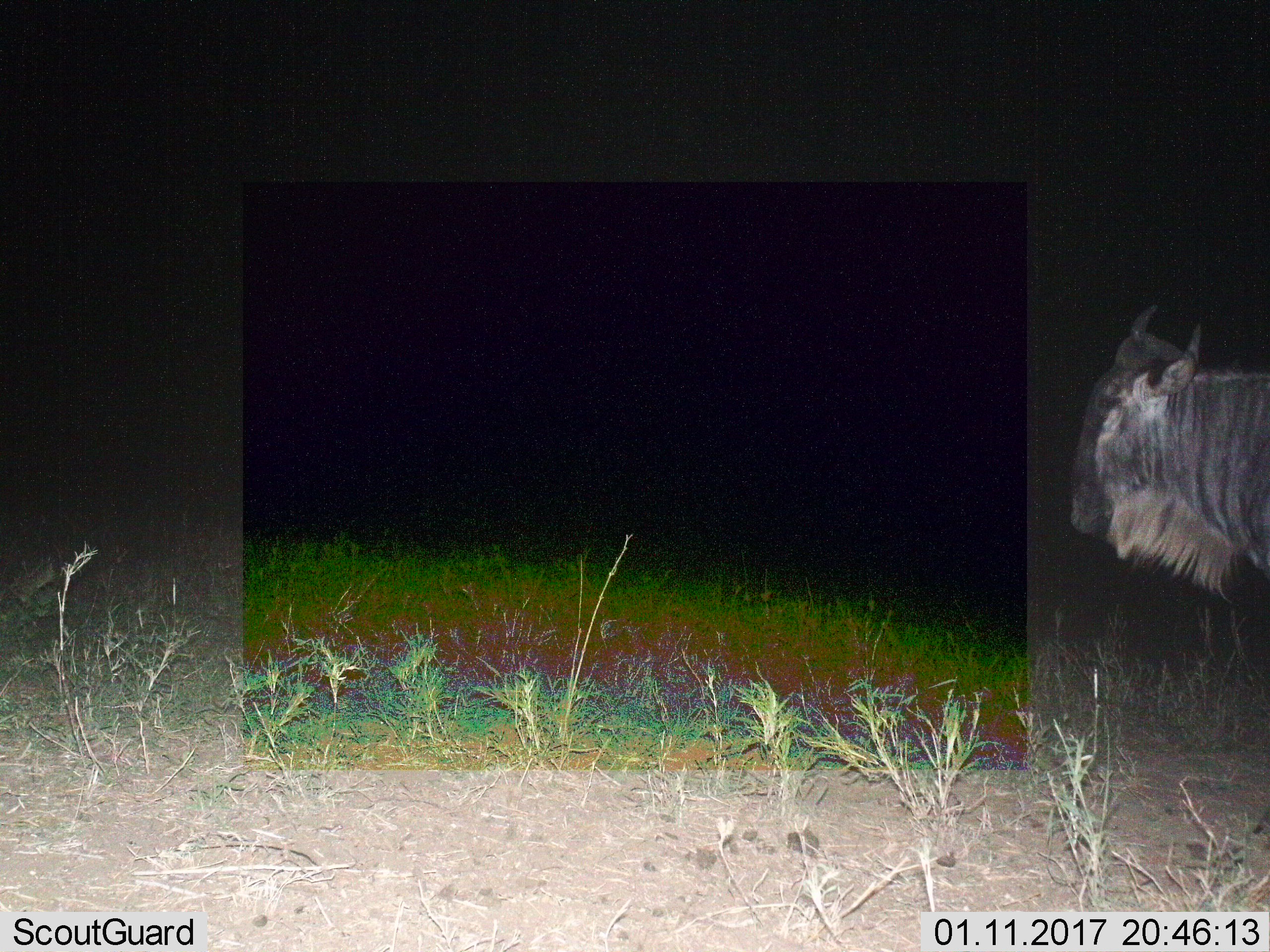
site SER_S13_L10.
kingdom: Animalia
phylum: Chordata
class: Mammalia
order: Artiodactyla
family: Bovidae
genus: Connochaetes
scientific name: Connochaetes taurinus taurinus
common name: blue wildebeest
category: wildebeestblue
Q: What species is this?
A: Wildebeestblue (blue wildebeest) (Connochaetes taurinus taurinus).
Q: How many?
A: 1.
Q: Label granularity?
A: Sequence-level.